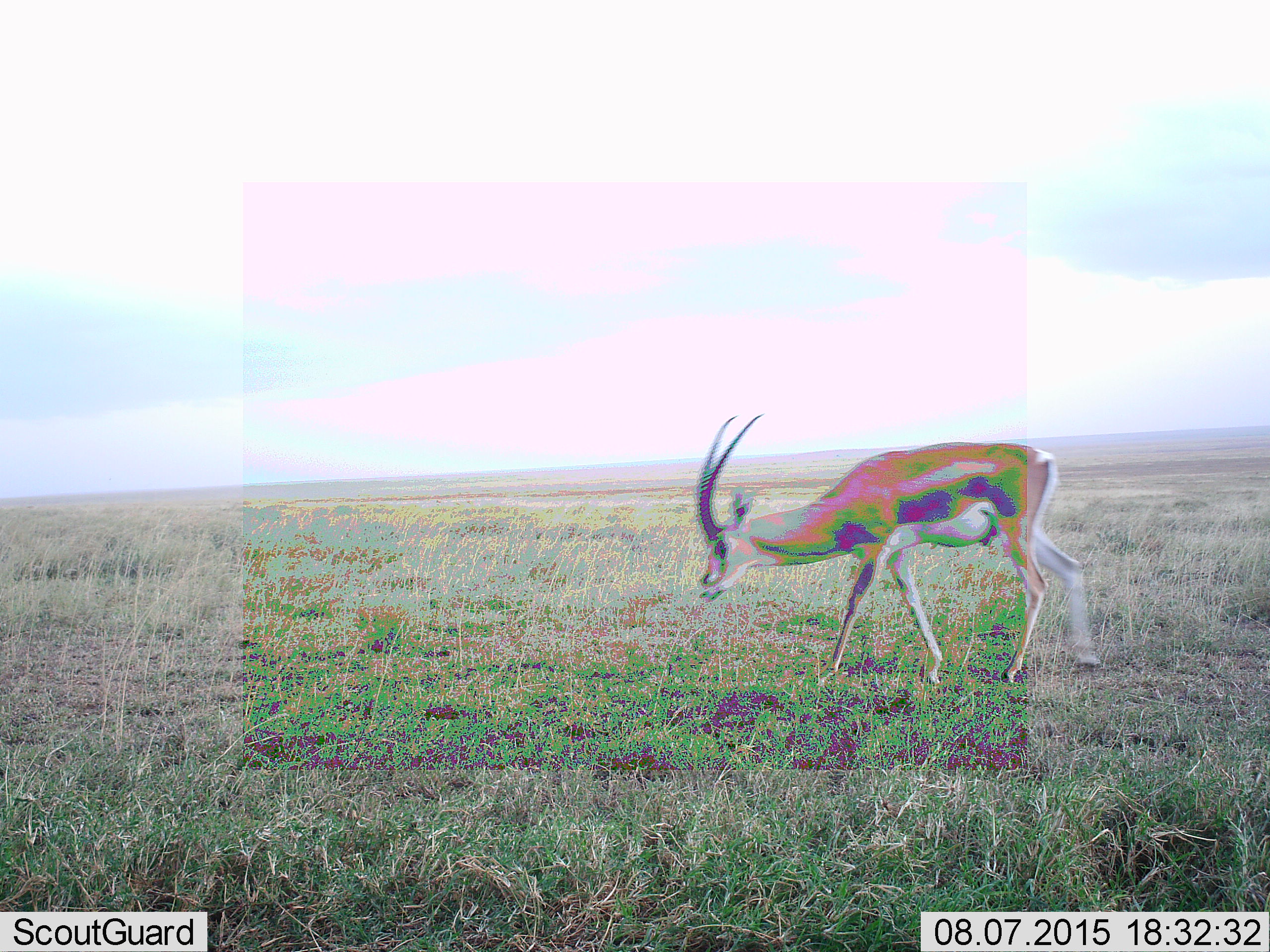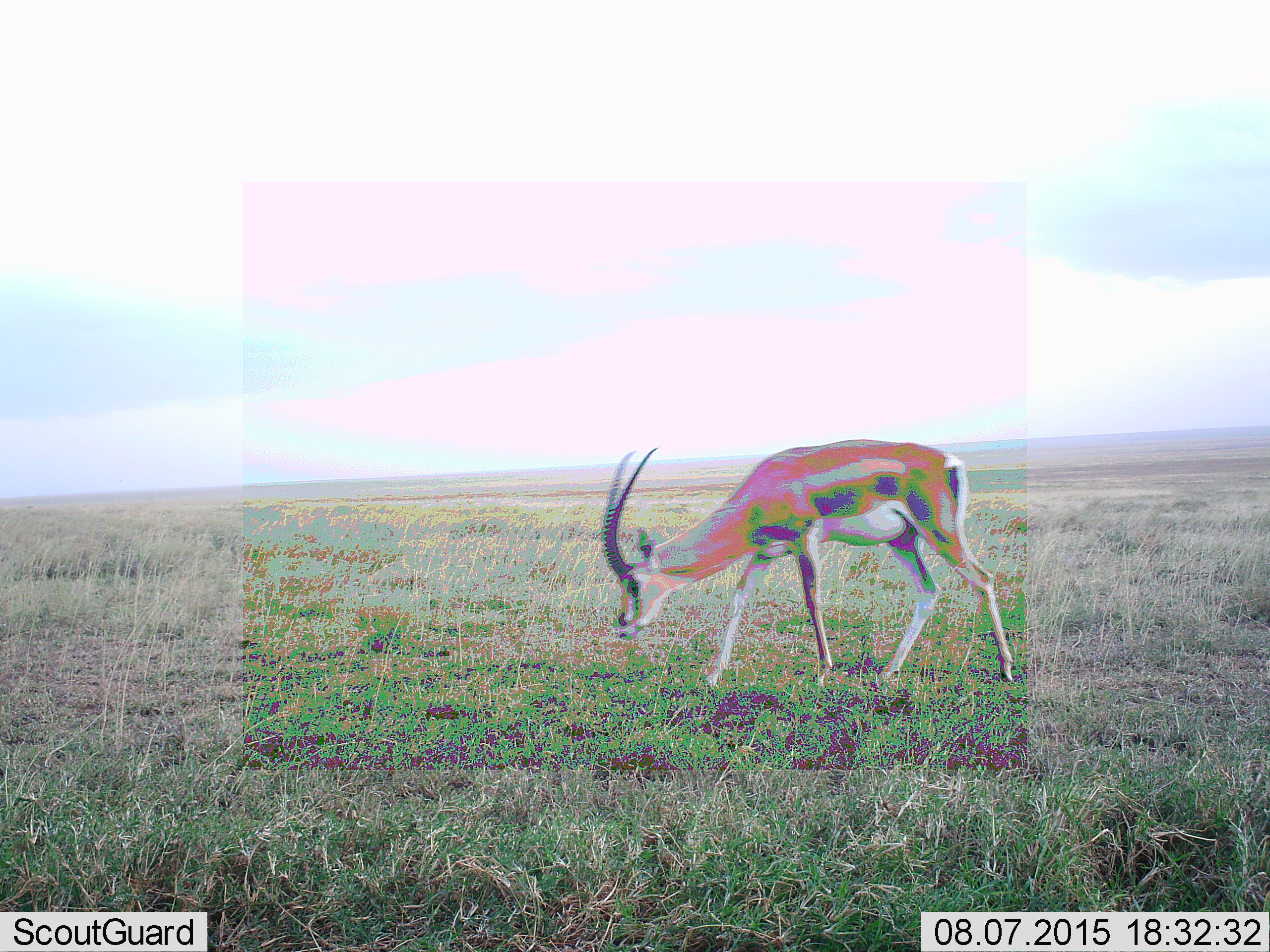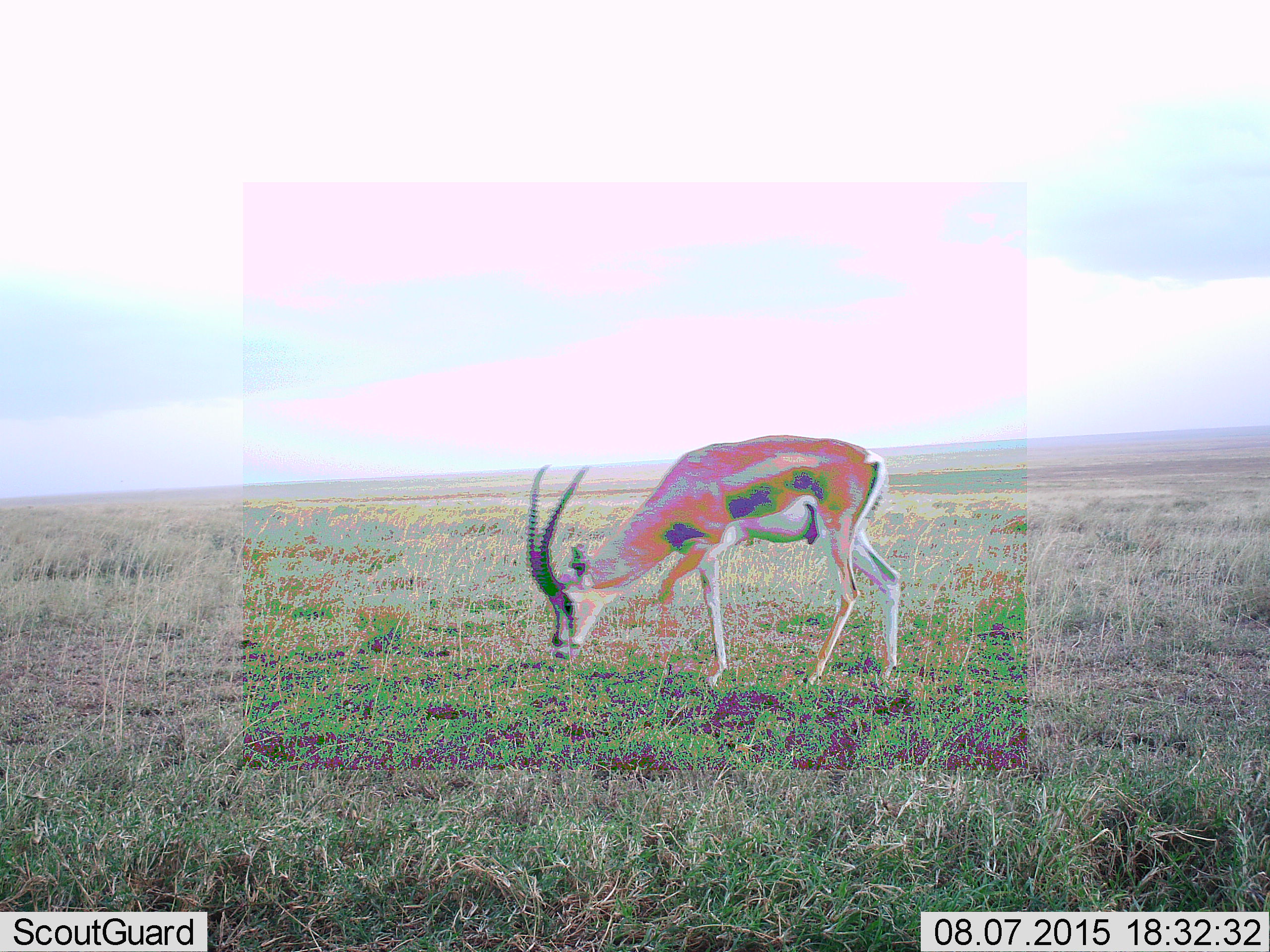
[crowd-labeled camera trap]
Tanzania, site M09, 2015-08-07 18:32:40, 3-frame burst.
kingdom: Animalia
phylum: Chordata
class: Mammalia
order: Artiodactyla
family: Bovidae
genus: Eudorcas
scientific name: Eudorcas thomsonii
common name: thomson's gazelle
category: gazellethomsons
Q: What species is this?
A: Gazellethomsons (thomson's gazelle) (Eudorcas thomsonii).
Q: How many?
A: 1.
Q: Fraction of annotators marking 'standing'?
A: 11%.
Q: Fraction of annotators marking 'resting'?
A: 0%.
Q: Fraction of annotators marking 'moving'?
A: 100%.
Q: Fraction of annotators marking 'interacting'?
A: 0%.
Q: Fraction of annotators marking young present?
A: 0%.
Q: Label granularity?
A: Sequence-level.